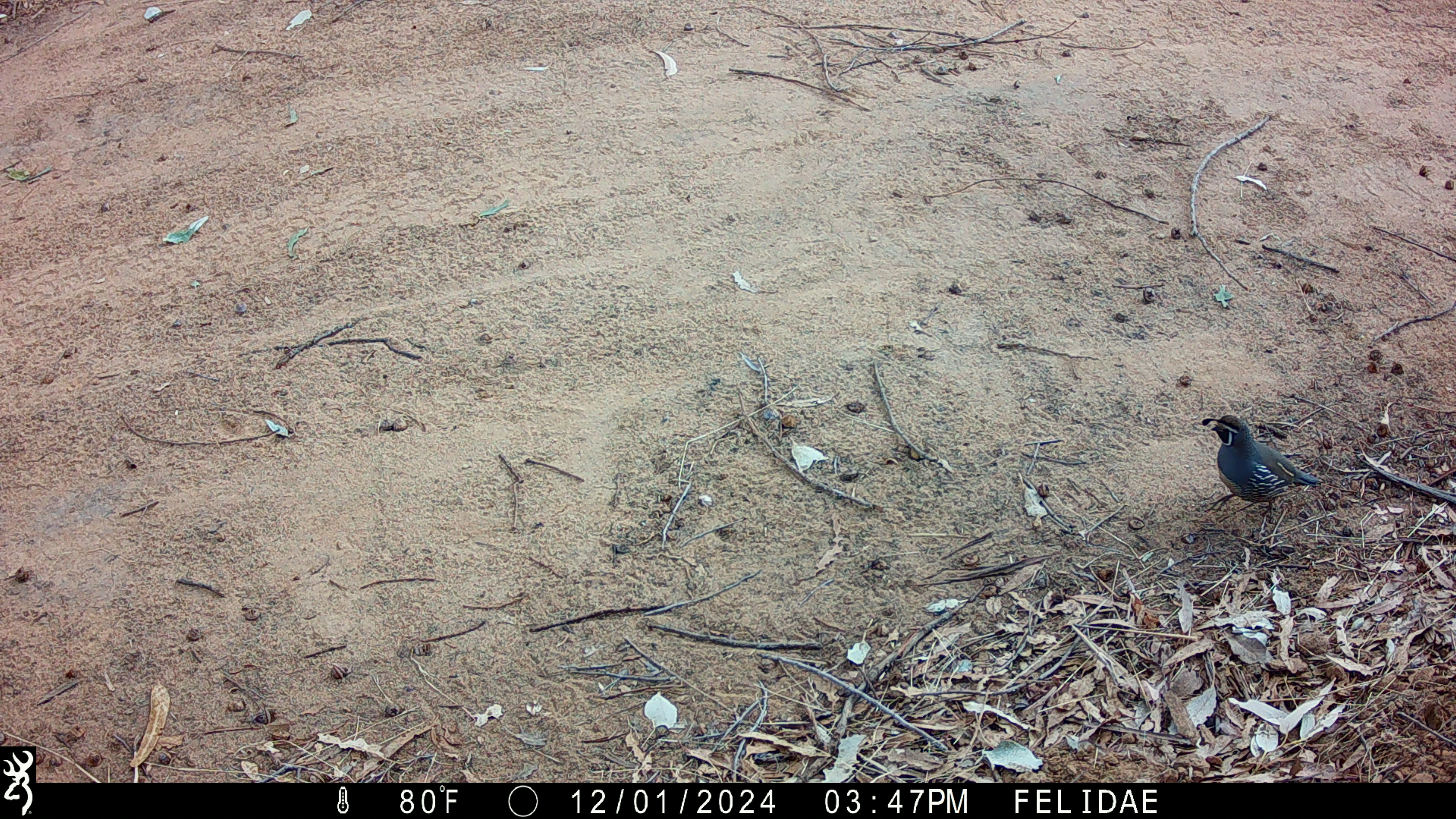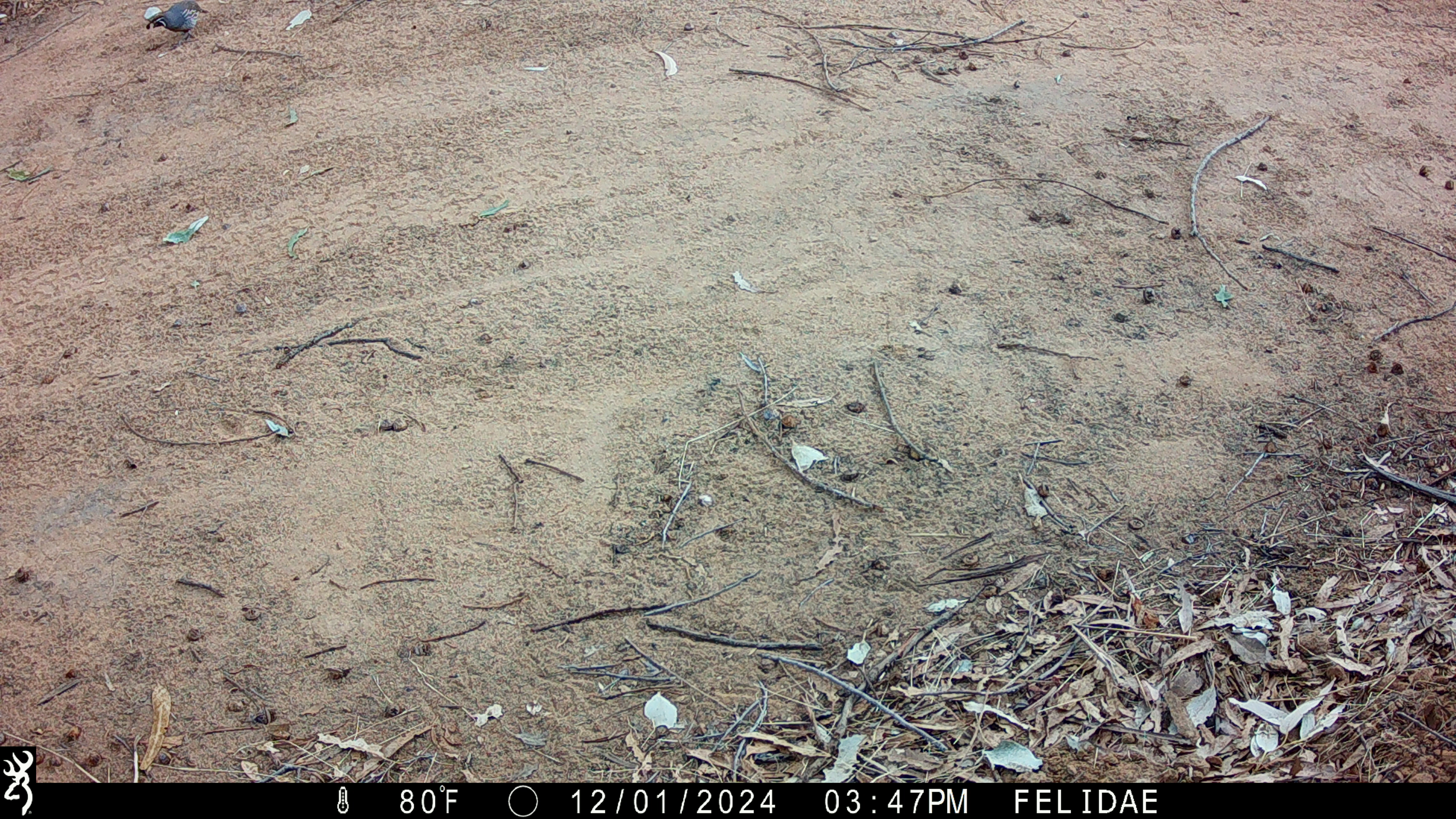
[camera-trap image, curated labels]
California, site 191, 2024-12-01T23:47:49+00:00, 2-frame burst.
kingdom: Animalia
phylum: Chordata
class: Aves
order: Galliformes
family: Odontophoridae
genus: Callipepla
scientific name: Callipepla californica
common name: california quail